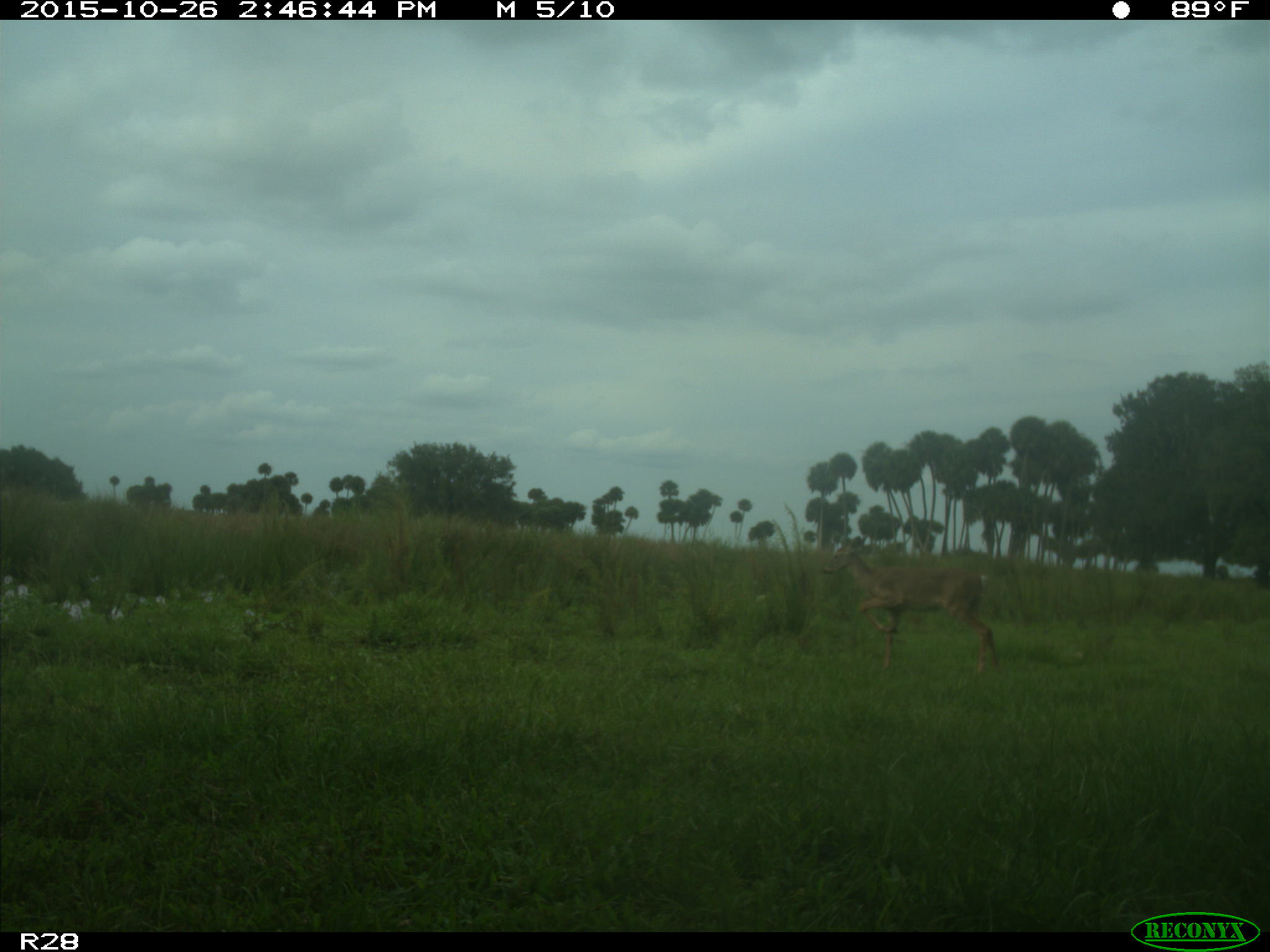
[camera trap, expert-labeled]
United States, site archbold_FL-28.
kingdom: Animalia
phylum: Chordata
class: Mammalia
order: Artiodactyla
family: Cervidae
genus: Odocoileus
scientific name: Odocoileus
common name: deer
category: unidentified deer